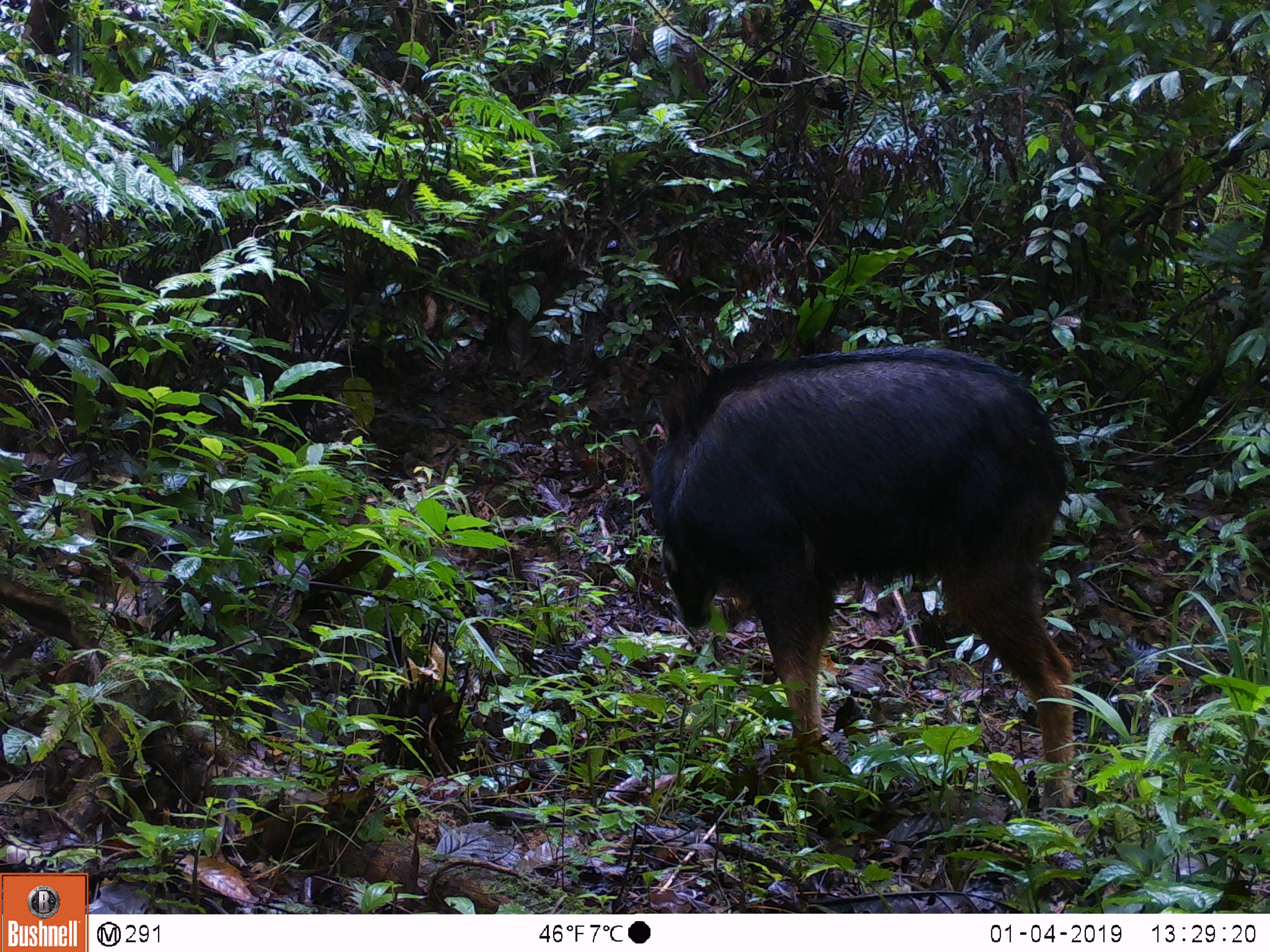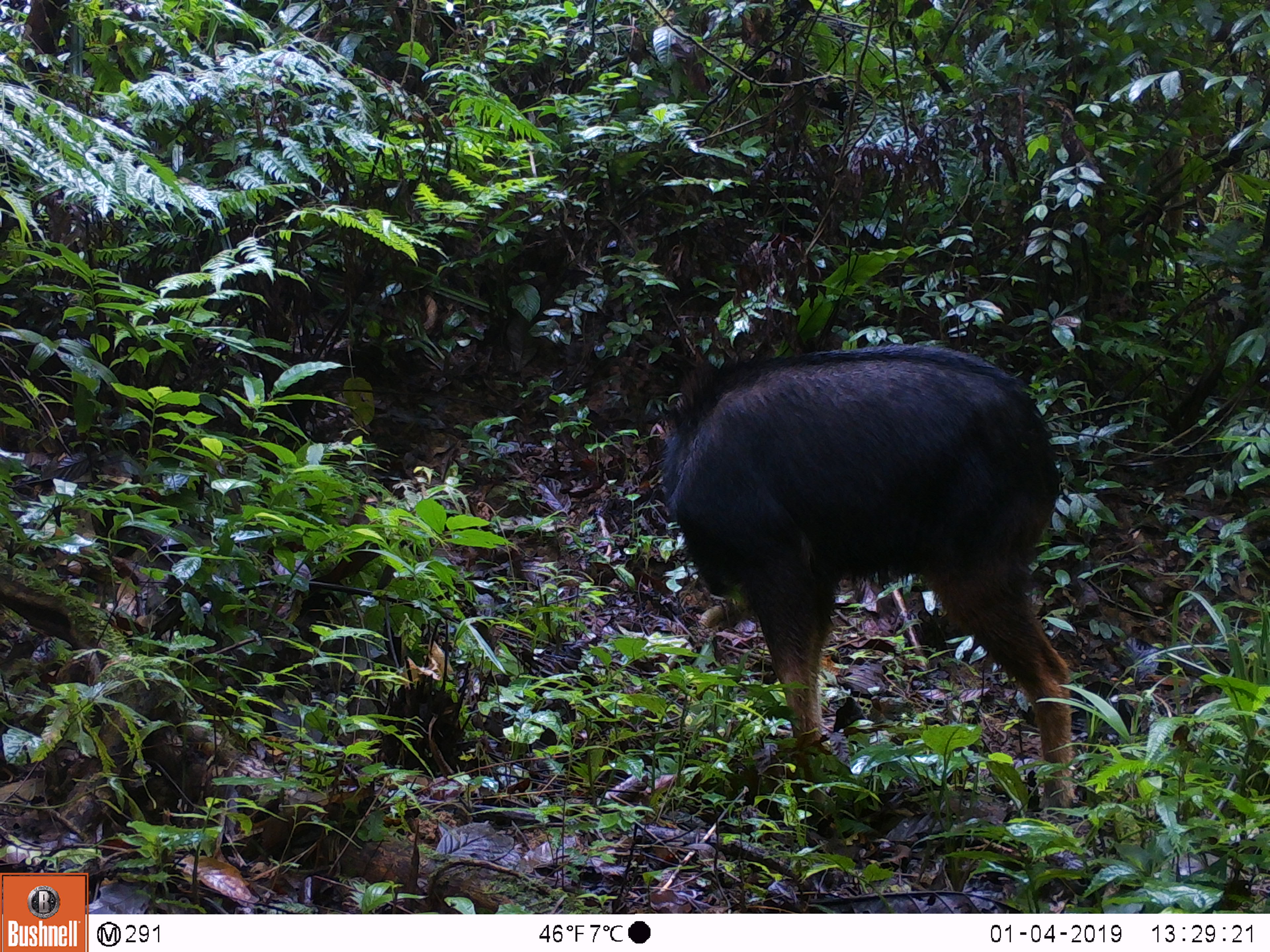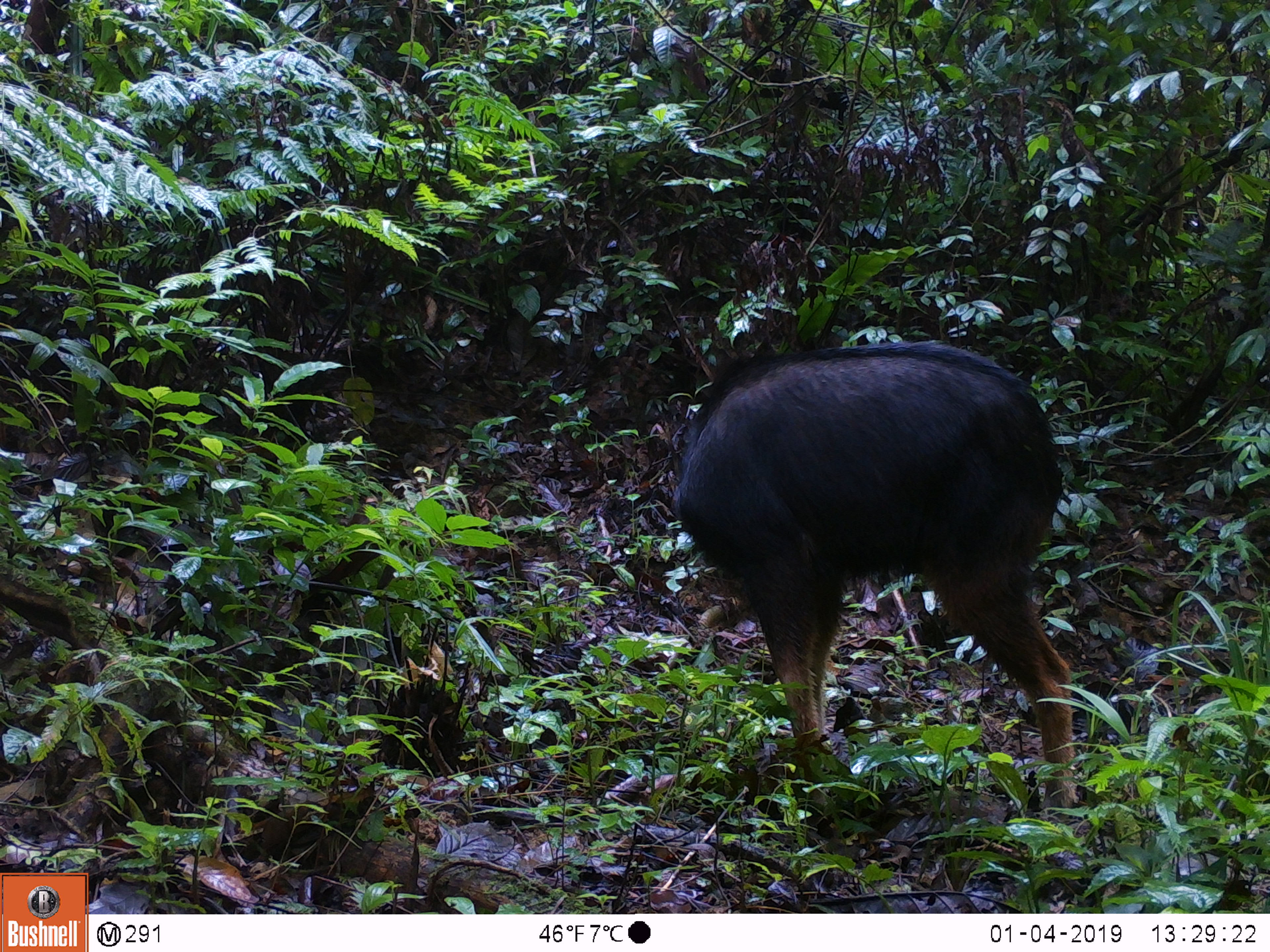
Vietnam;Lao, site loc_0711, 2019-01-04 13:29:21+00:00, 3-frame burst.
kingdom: Animalia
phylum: Chordata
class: Mammalia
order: Artiodactyla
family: Bovidae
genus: Capricornis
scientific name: Capricornis sumatraensis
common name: chinese serow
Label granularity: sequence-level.